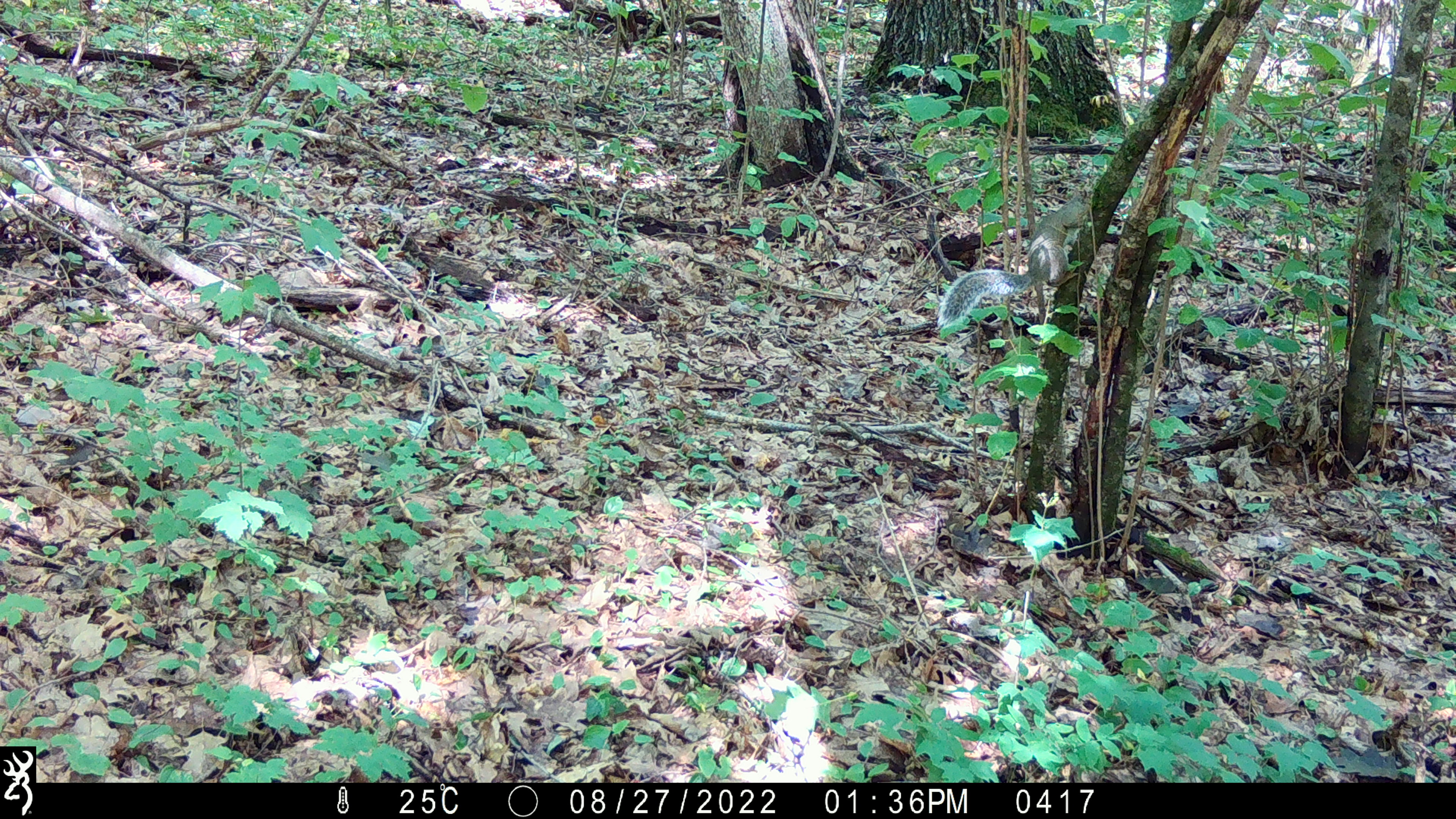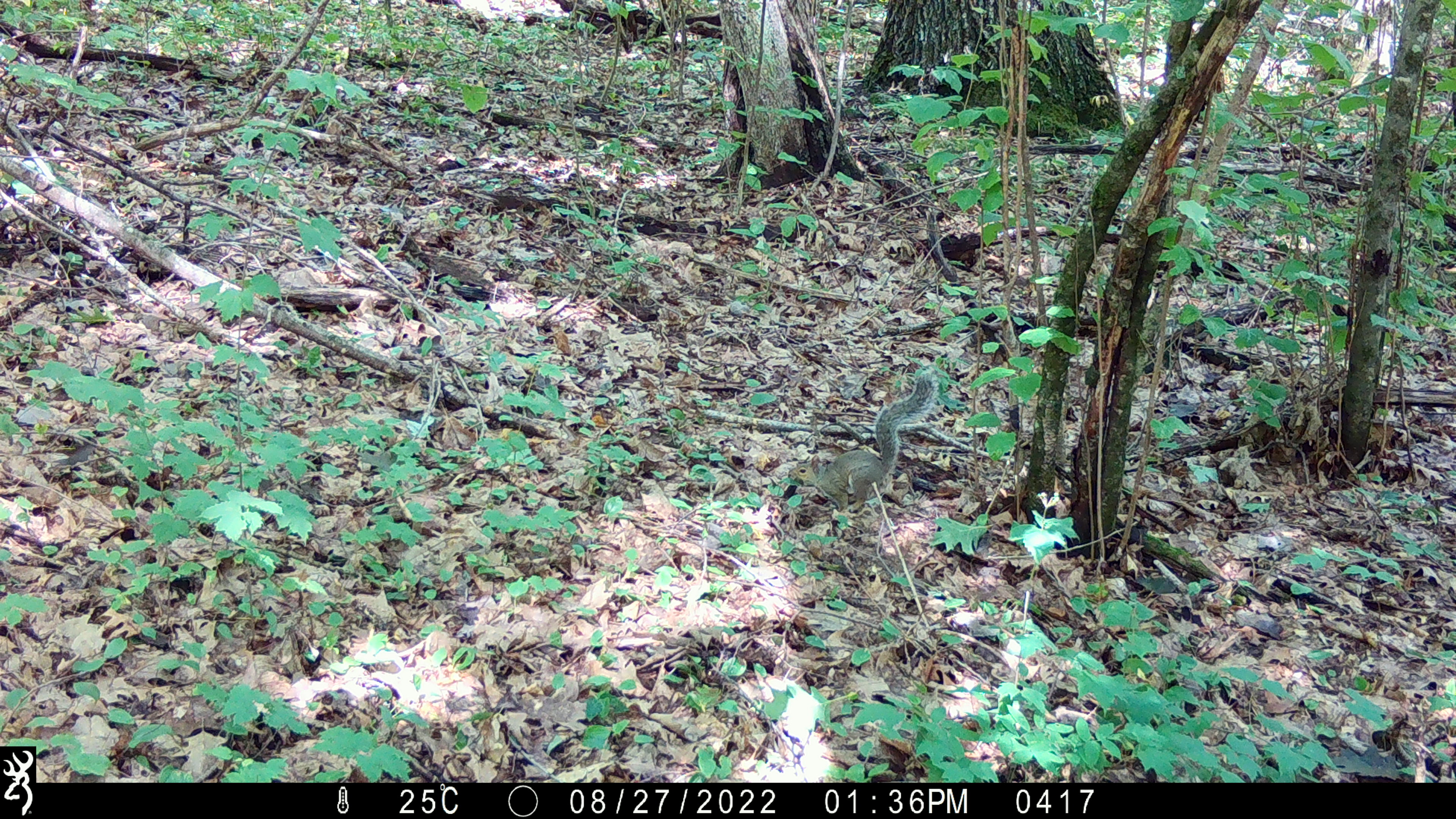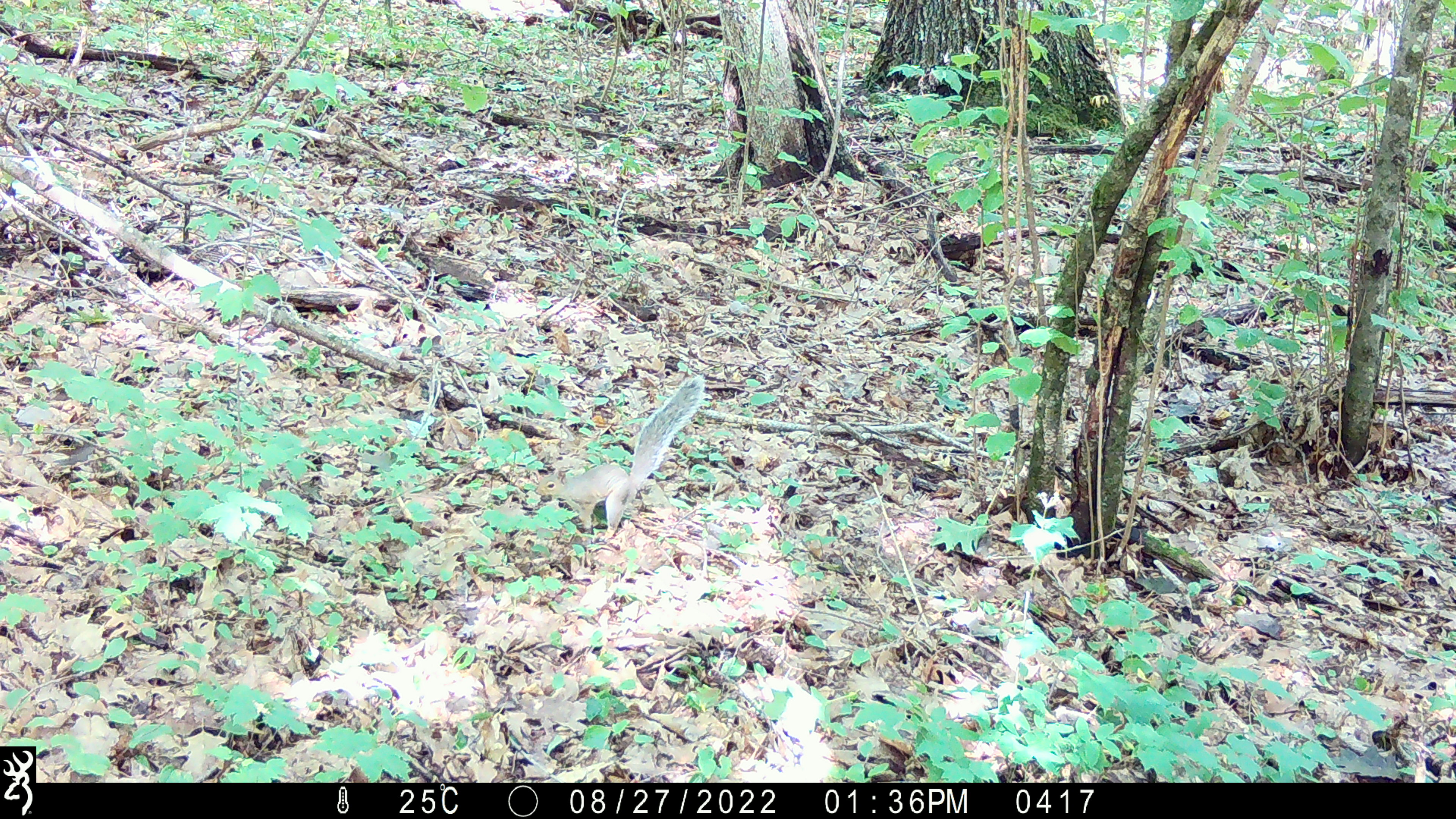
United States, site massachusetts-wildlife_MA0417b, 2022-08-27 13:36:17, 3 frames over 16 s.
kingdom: Animalia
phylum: Chordata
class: Mammalia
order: Rodentia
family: Sciuridae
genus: Sciurus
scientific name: Sciurus carolinensis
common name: gray squirrel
Gray squirrel (Sciurus carolinensis).